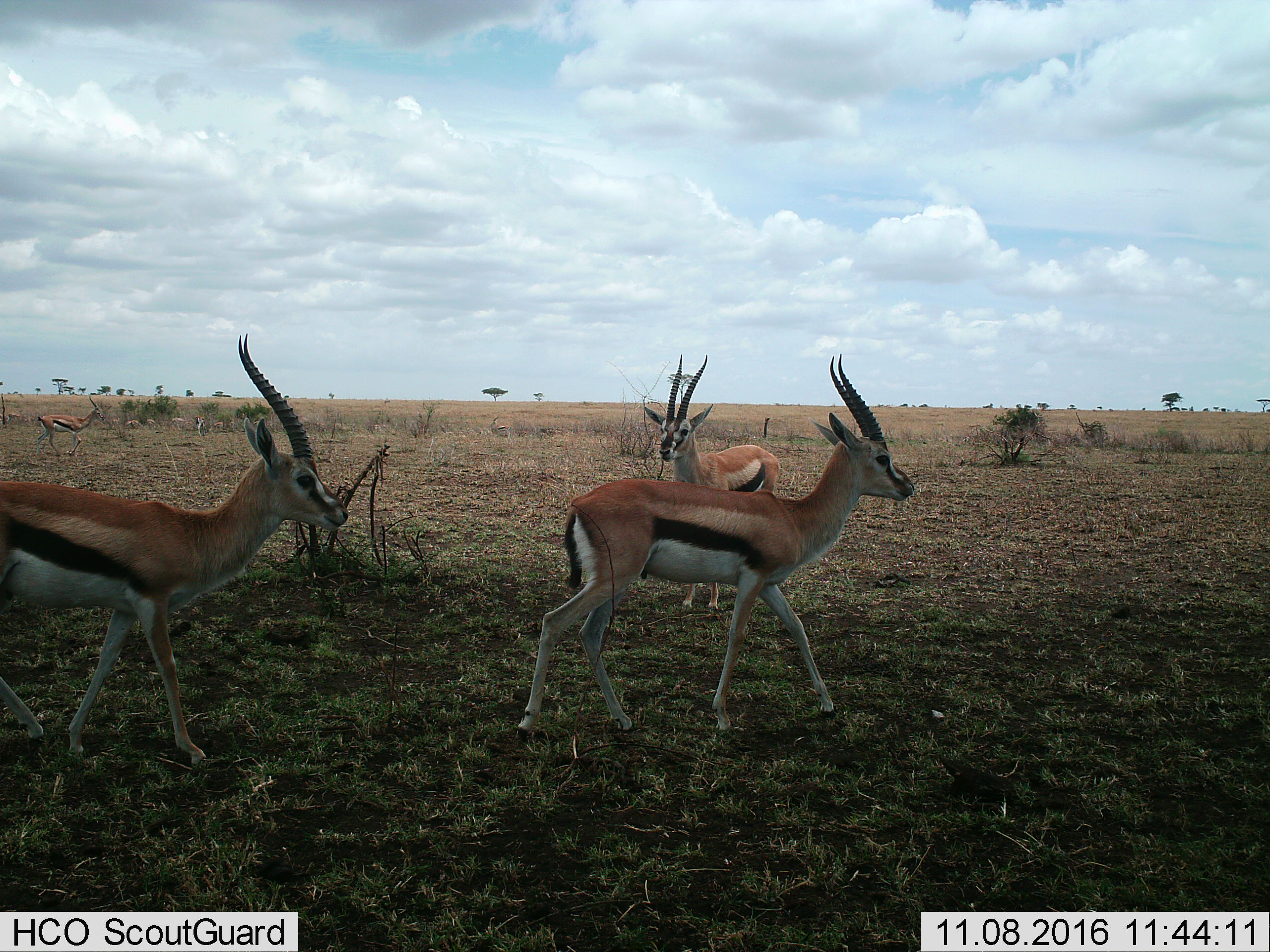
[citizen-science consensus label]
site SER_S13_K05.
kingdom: Animalia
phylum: Chordata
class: Mammalia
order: Artiodactyla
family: Bovidae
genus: Eudorcas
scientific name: Eudorcas thomsonii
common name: thomson's gazelle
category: gazellethomsons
Gazellethomsons (thomson's gazelle) (Eudorcas thomsonii), count 4. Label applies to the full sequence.